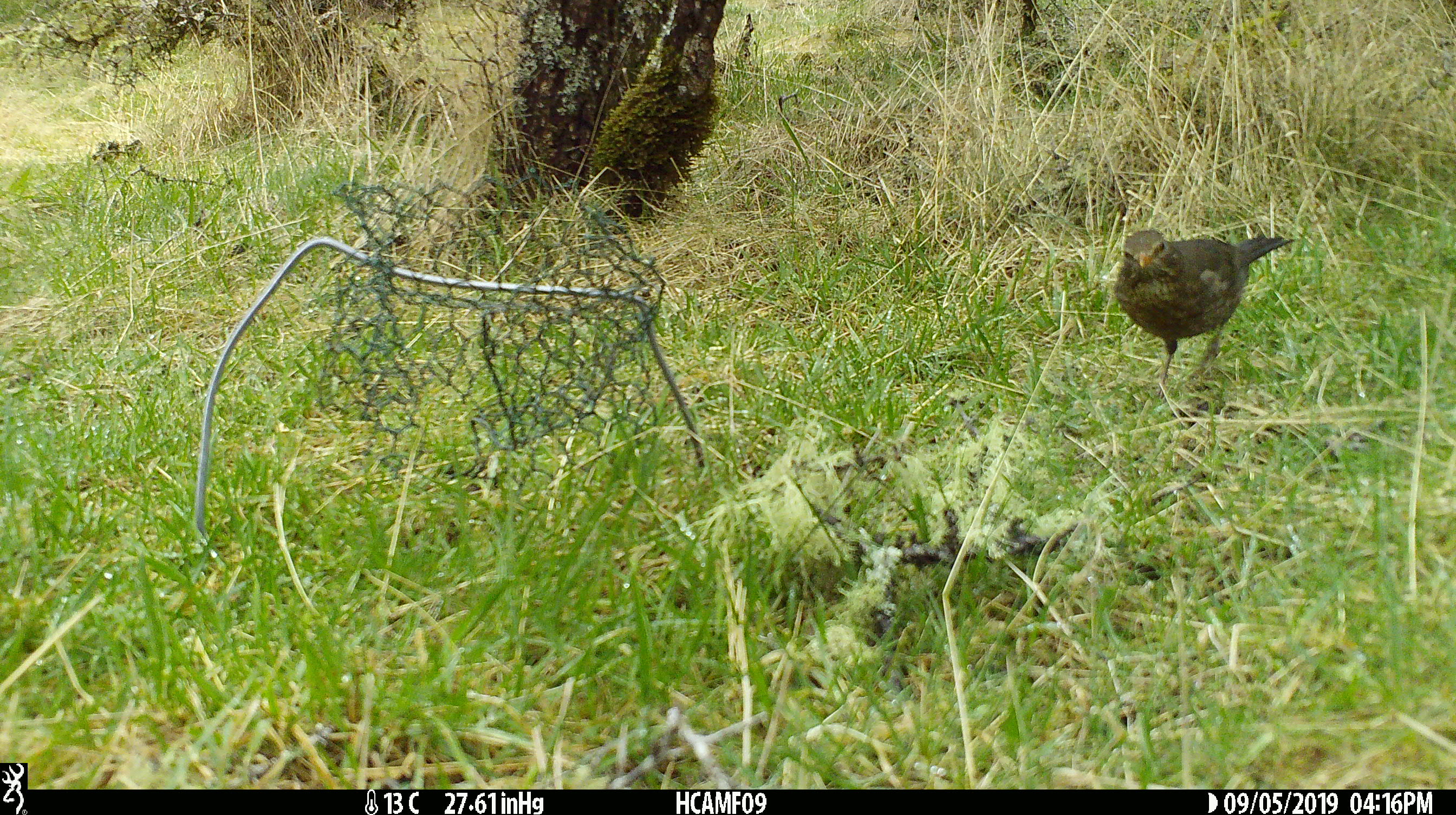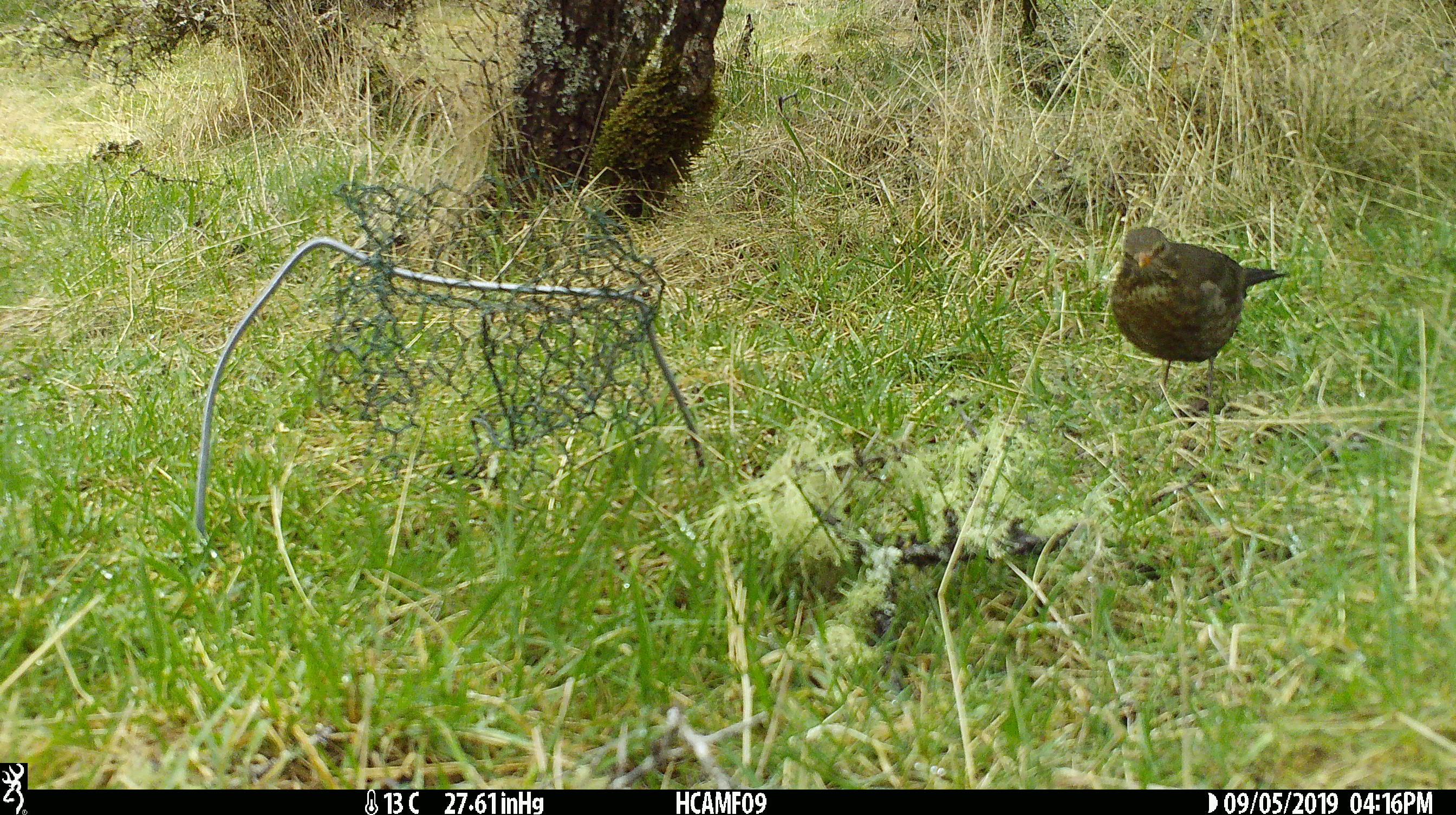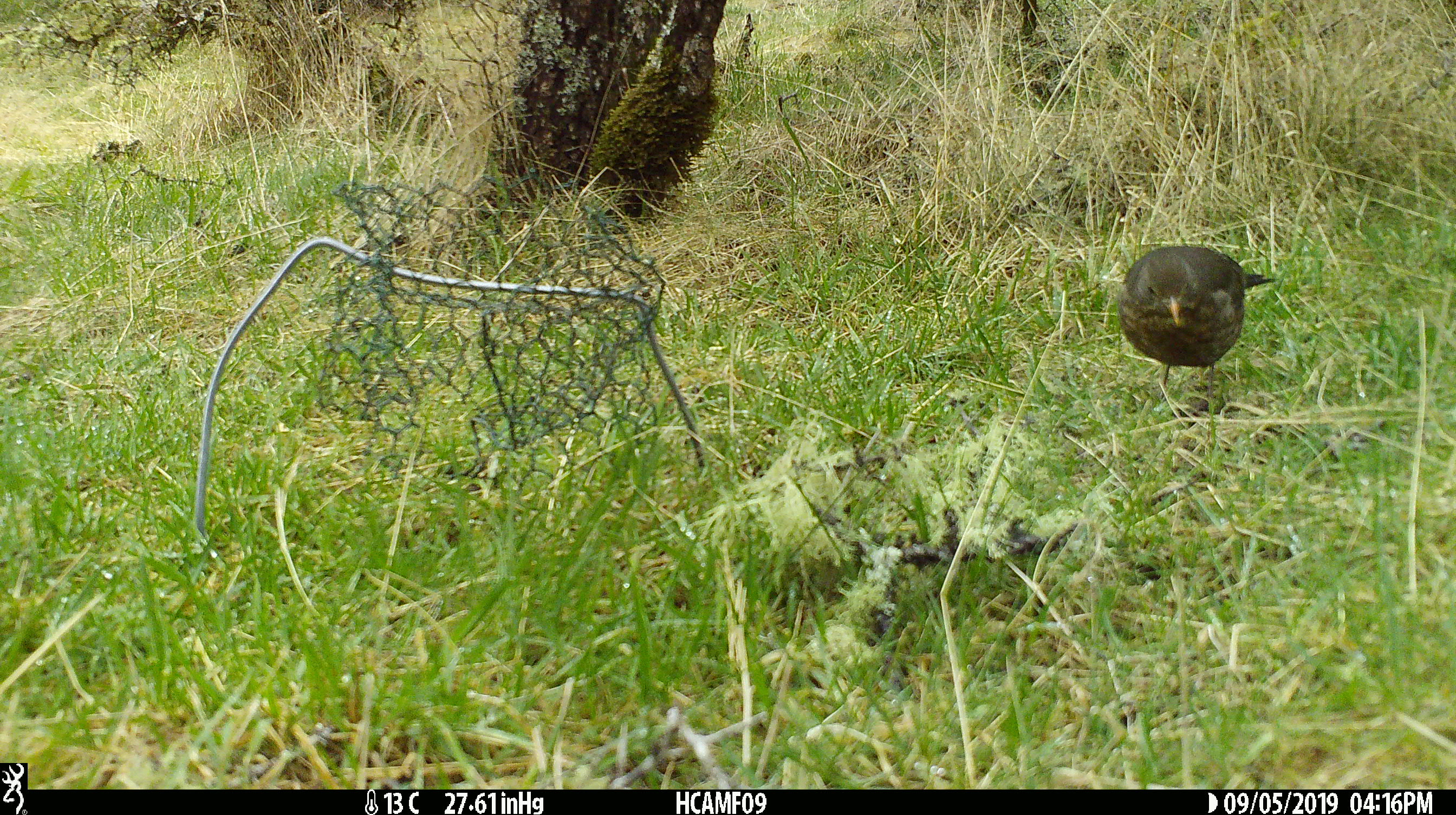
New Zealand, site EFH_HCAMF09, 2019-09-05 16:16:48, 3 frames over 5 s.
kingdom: Animalia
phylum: Chordata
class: Aves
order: Passeriformes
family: Turdidae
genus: Turdus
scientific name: Turdus merula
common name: eurasian blackbird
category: blackbird